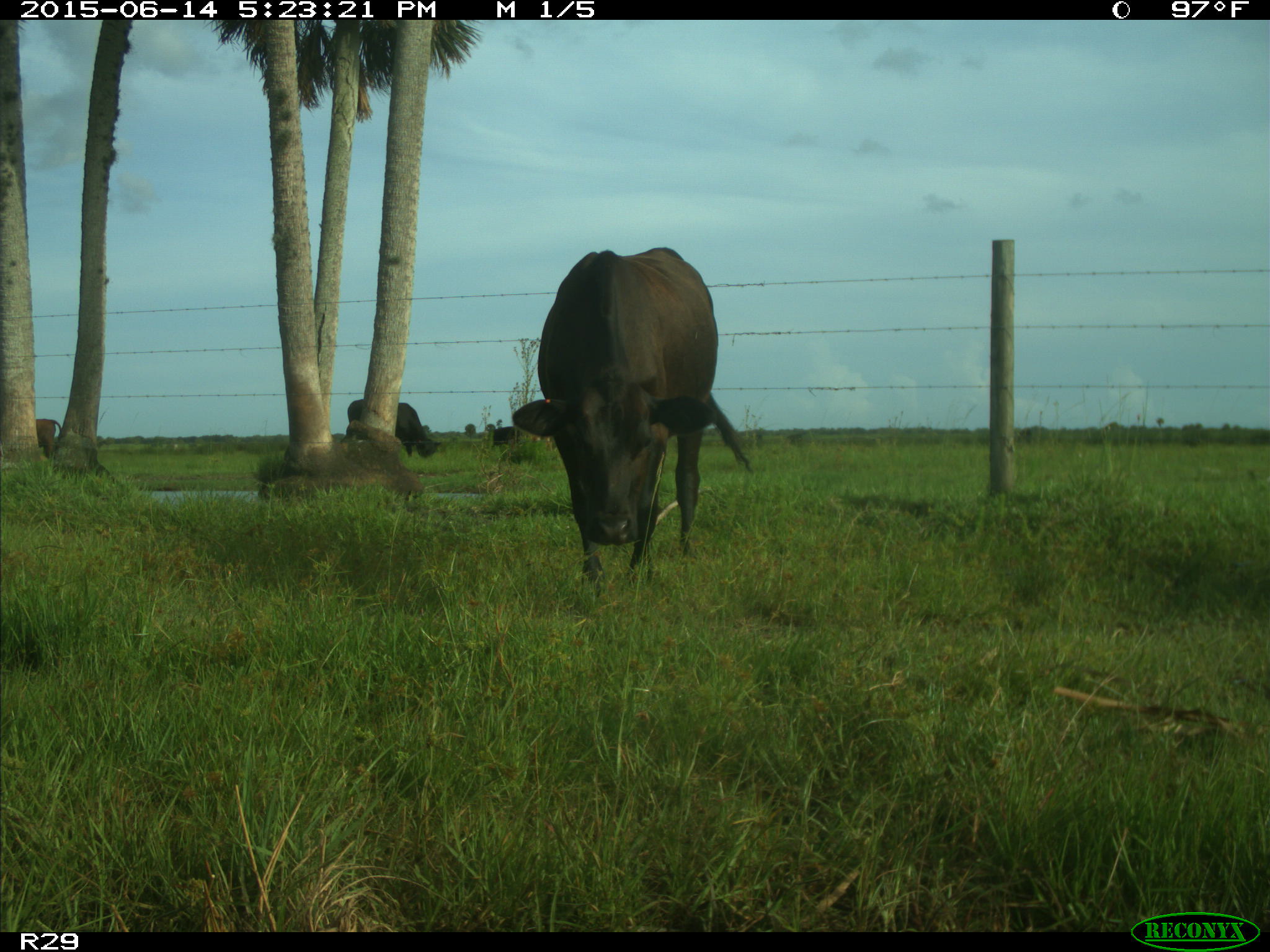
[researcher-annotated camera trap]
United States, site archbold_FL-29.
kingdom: Animalia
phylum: Chordata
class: Mammalia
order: Artiodactyla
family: Bovidae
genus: Bos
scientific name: Bos taurus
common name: domestic cow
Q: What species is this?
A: Bos taurus (domestic cow).